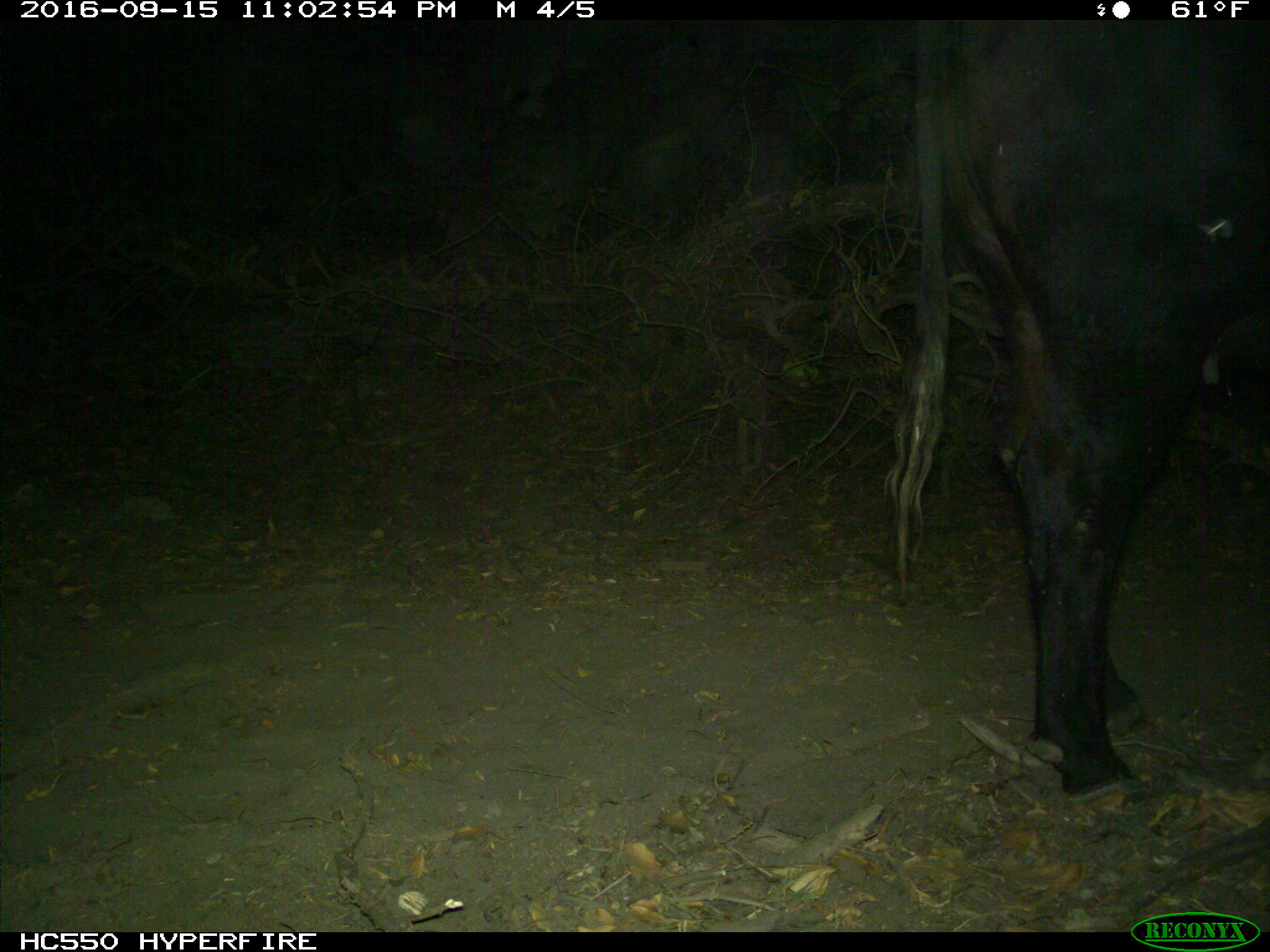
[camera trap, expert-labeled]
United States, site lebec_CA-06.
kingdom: Animalia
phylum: Chordata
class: Mammalia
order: Artiodactyla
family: Bovidae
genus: Bos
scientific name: Bos taurus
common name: domestic cow